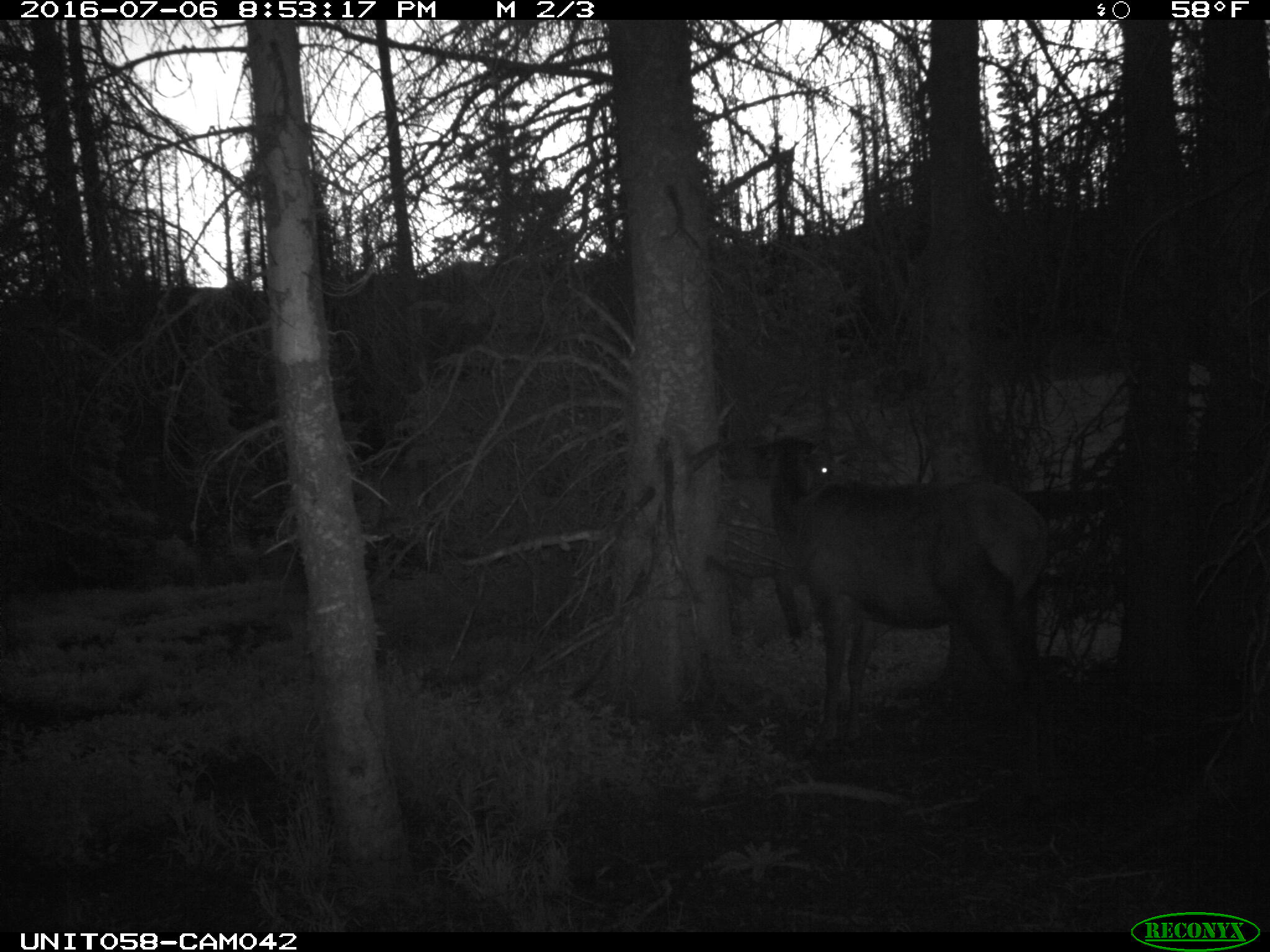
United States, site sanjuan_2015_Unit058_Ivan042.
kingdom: Animalia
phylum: Chordata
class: Mammalia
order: Artiodactyla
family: Cervidae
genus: Cervus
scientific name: Cervus elaphus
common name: red deer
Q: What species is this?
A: Cervus elaphus (red deer).